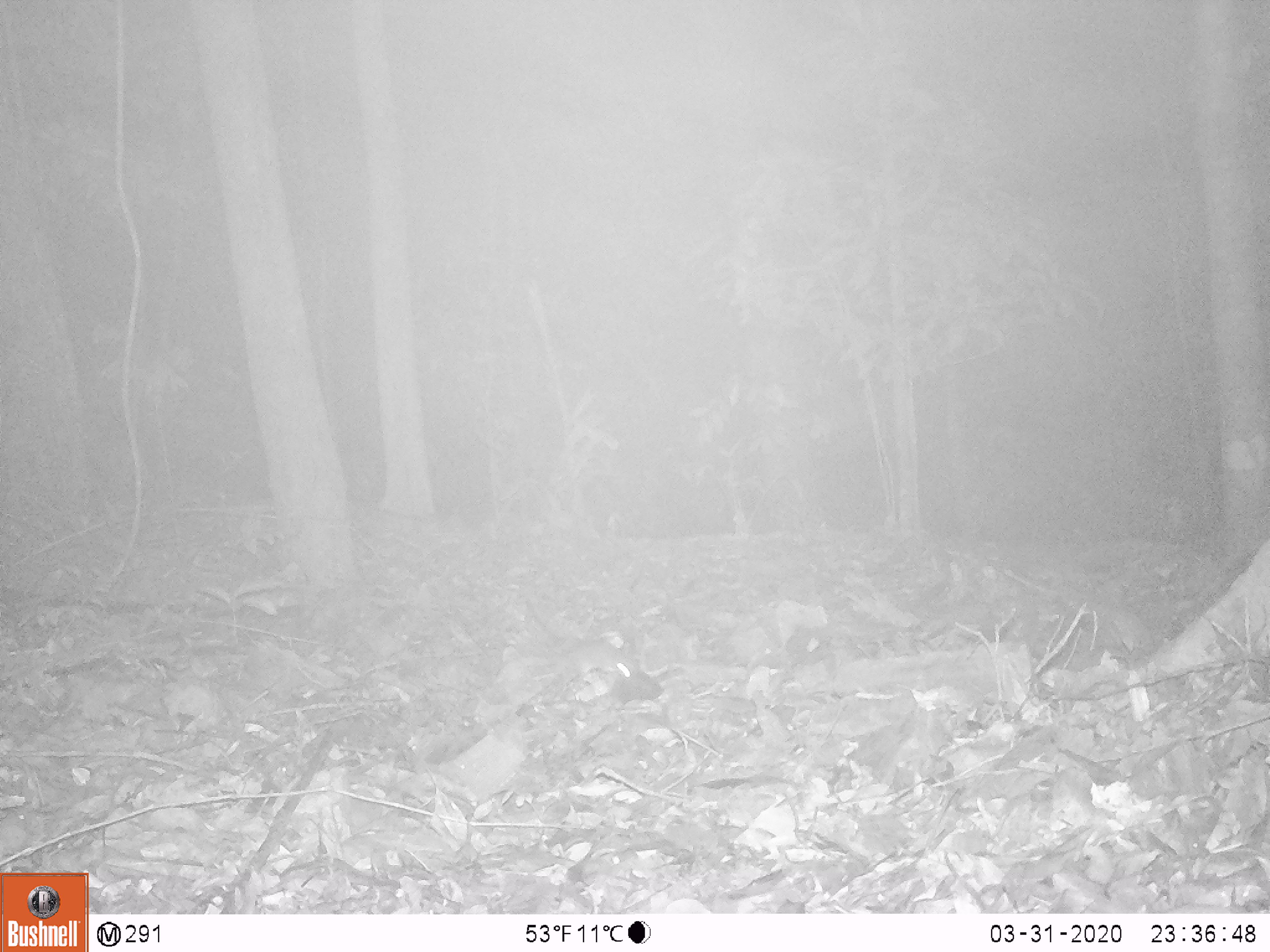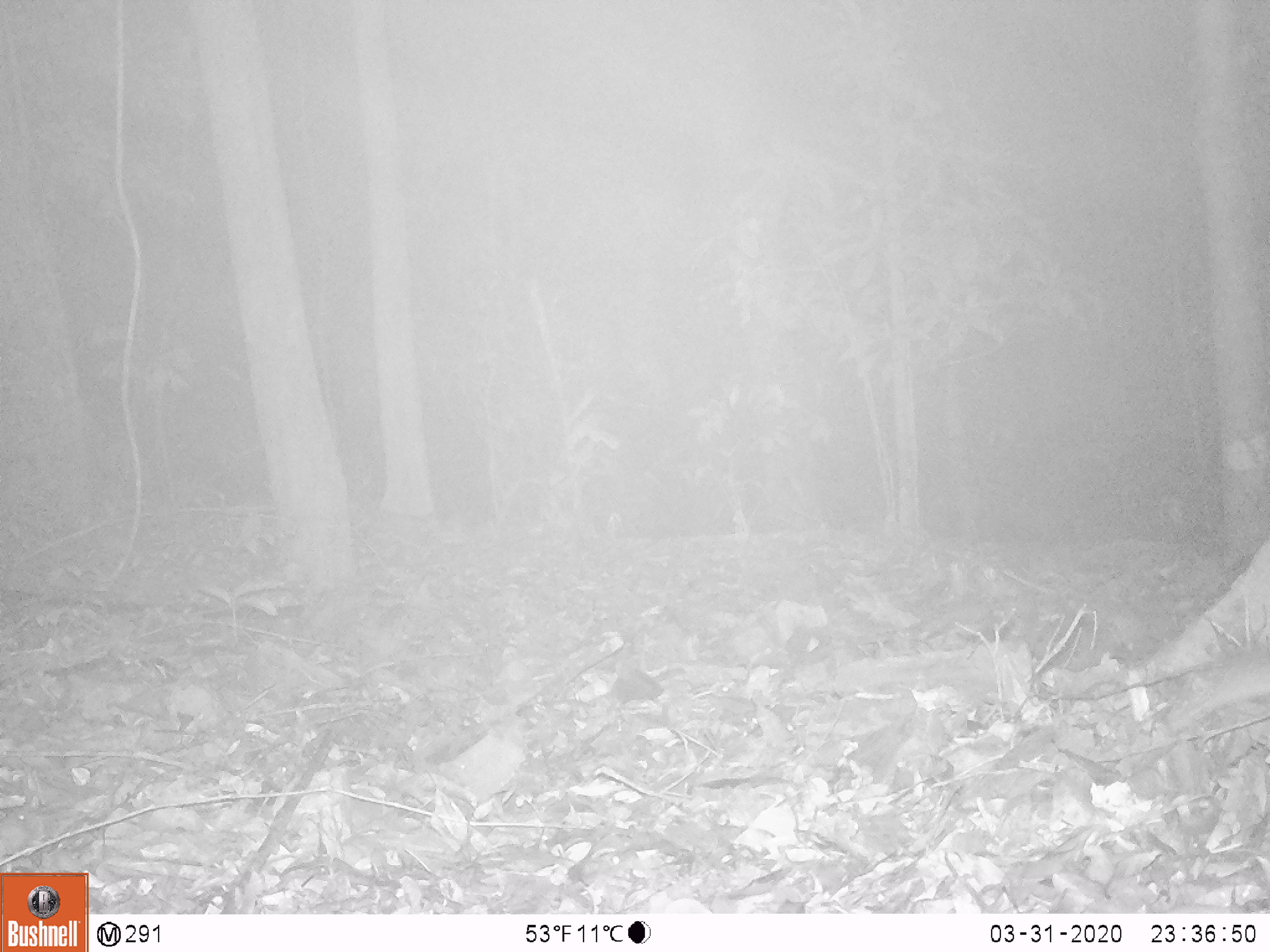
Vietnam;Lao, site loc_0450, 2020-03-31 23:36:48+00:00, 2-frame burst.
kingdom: Animalia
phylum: Chordata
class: Mammalia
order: Rodentia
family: Muridae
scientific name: Muridae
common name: old-world mice and rats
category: unidentified murid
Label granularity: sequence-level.